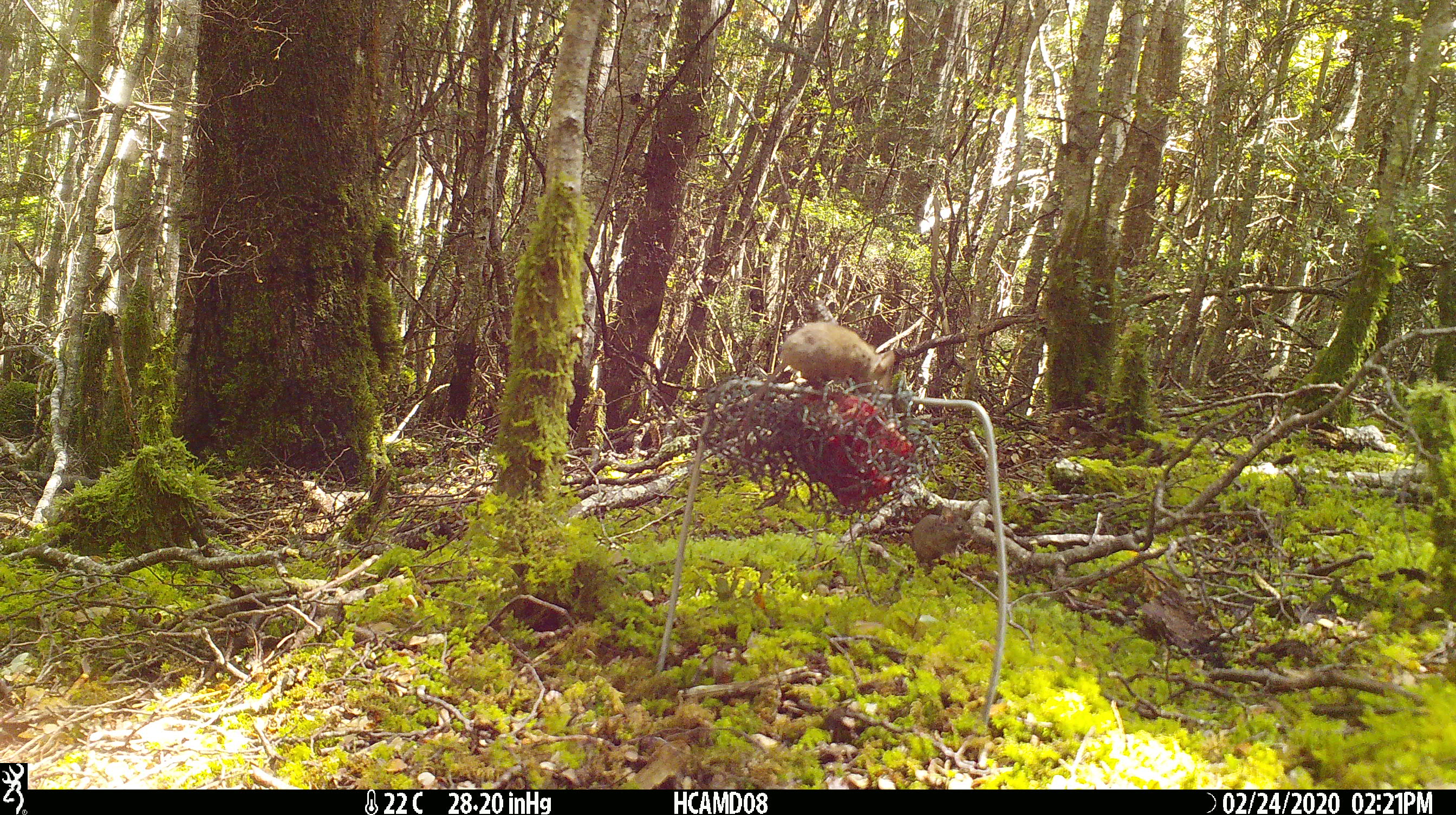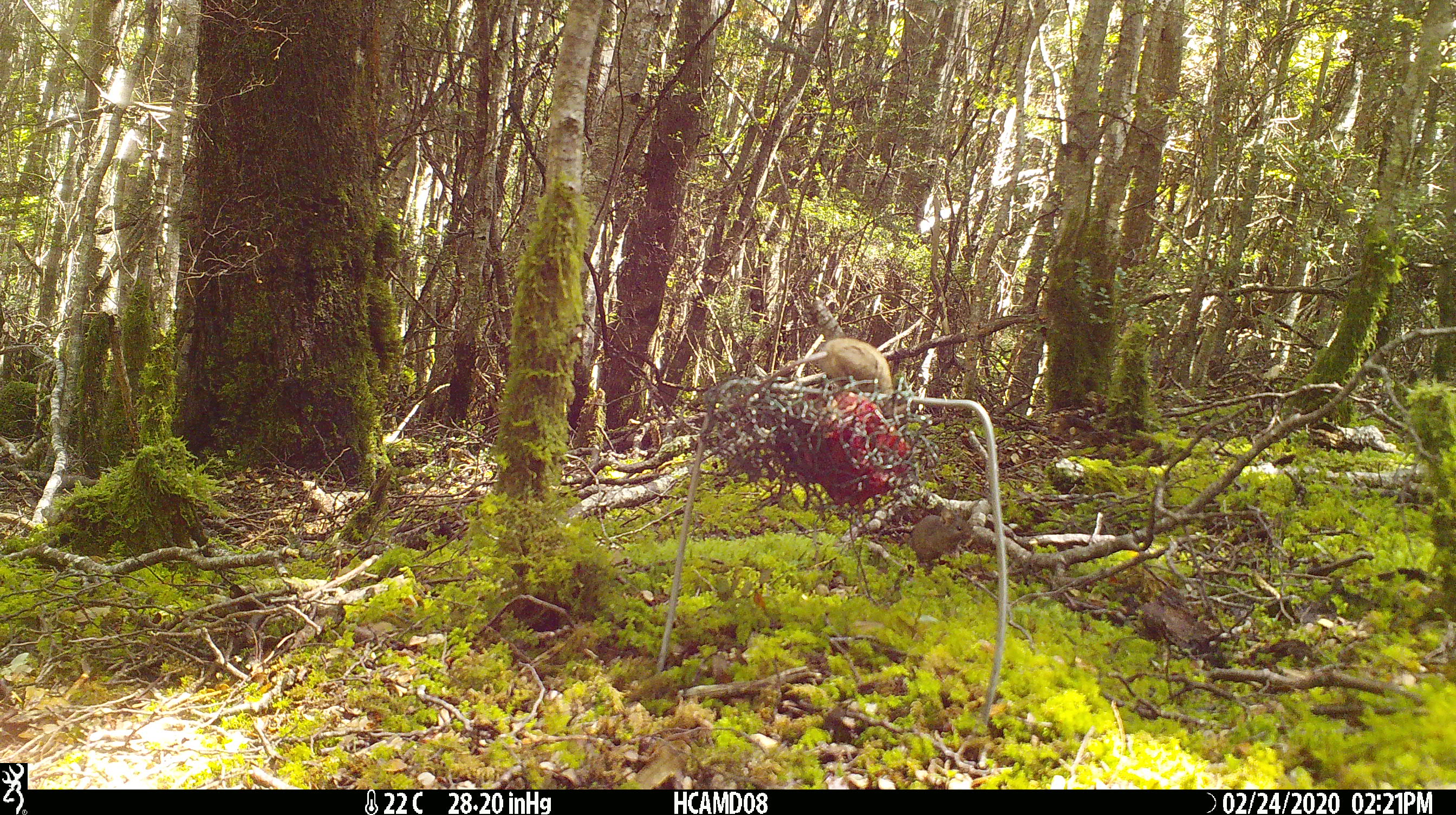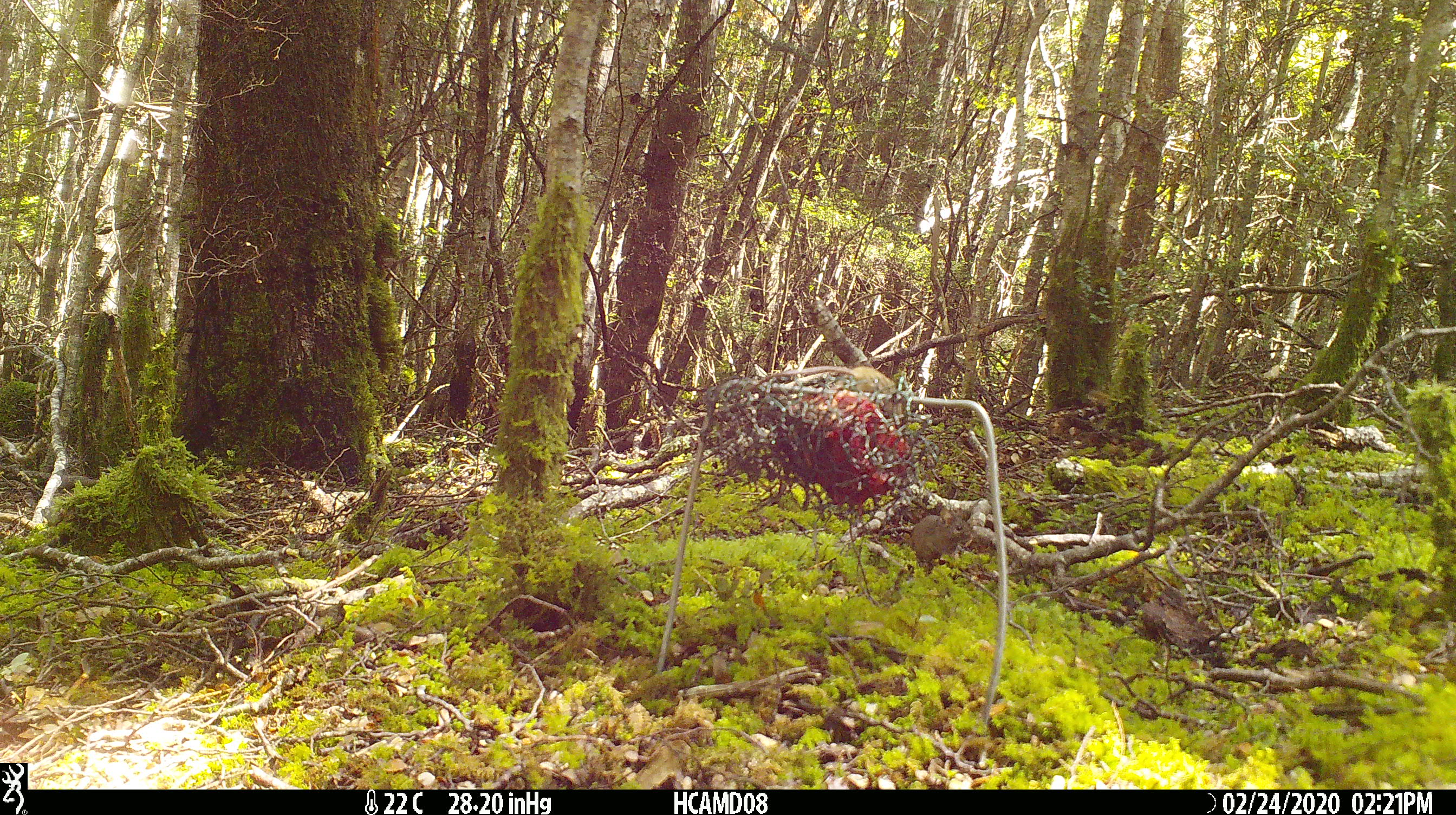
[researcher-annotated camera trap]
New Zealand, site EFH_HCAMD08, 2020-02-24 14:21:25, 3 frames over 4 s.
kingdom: Animalia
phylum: Chordata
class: Mammalia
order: Rodentia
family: Muridae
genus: Mus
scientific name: Mus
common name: mouse